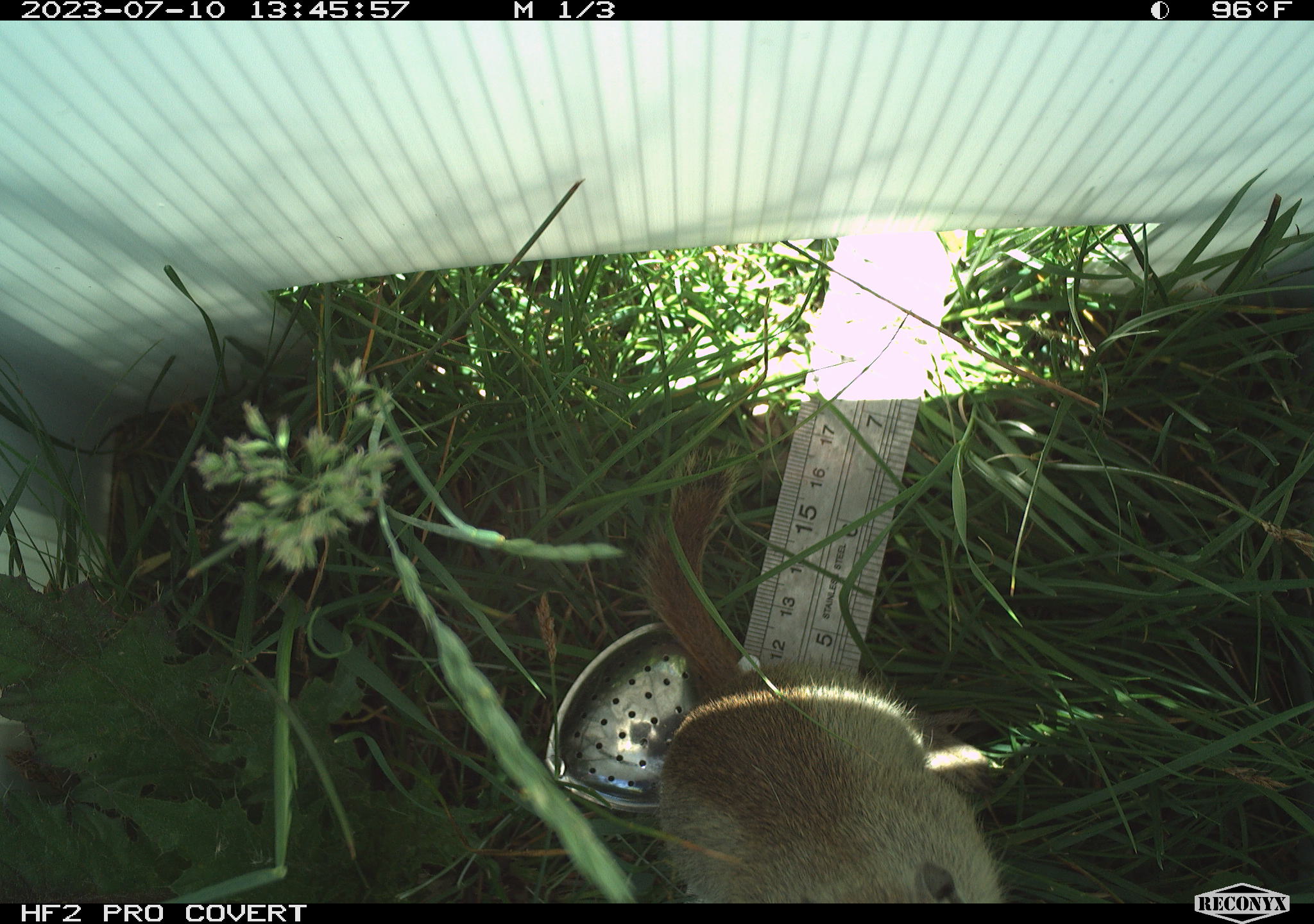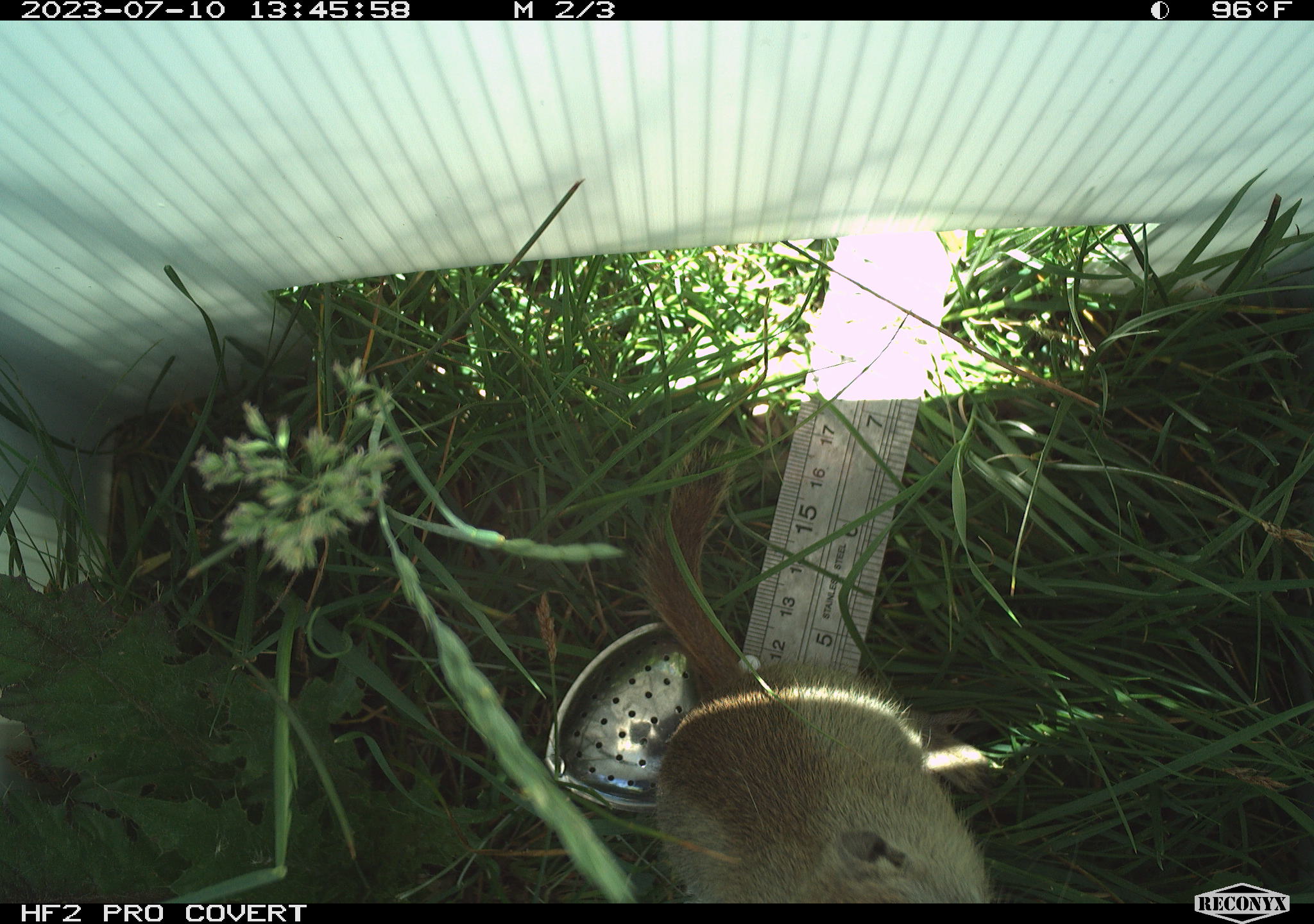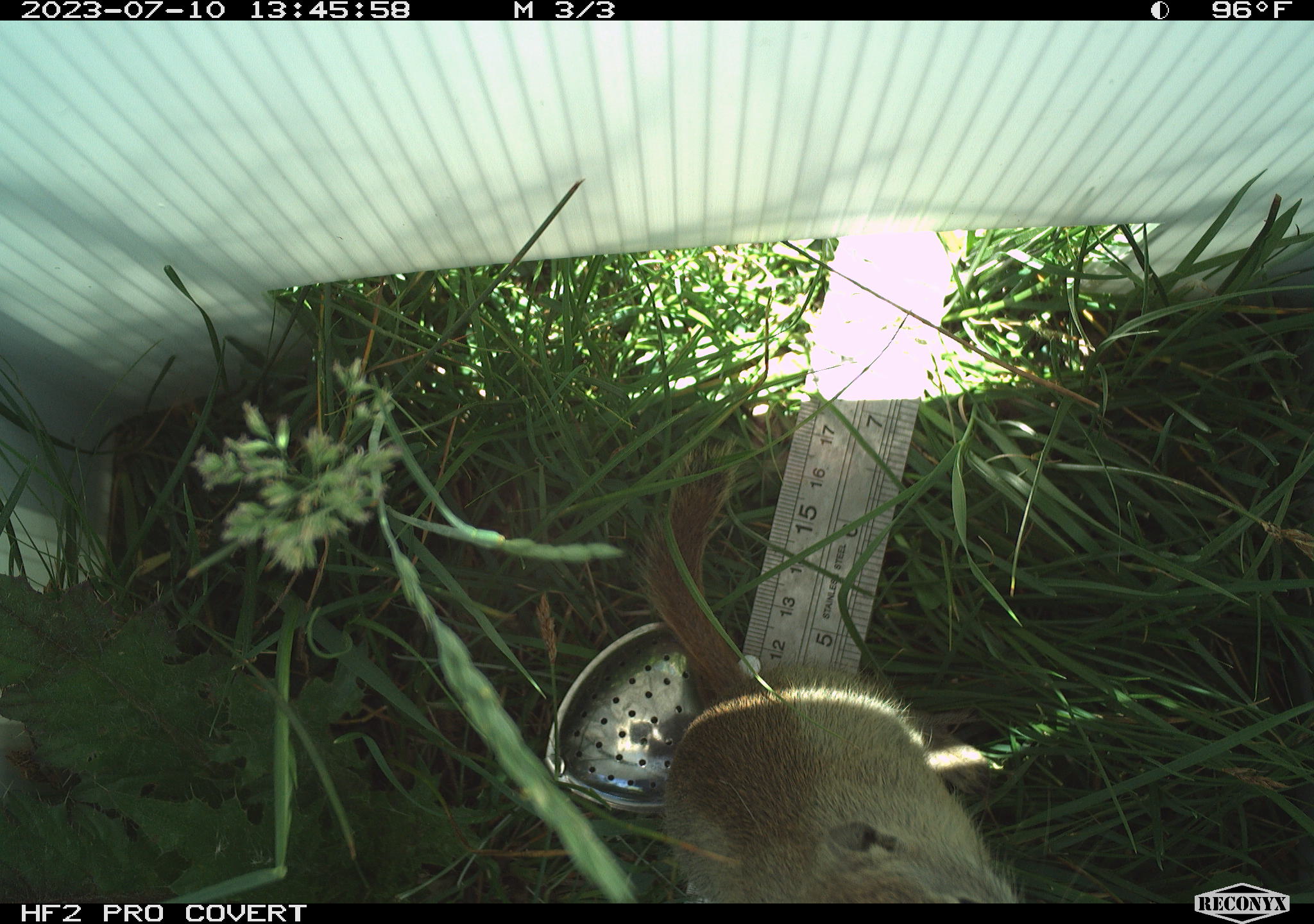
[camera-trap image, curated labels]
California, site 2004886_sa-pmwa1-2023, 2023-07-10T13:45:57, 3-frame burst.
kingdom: Animalia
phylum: Chordata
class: Mammalia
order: Rodentia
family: Sciuridae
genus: Urocitellus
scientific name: Urocitellus beldingi beldingi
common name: belding's ground squirrel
Belding's ground squirrel (Urocitellus beldingi beldingi).